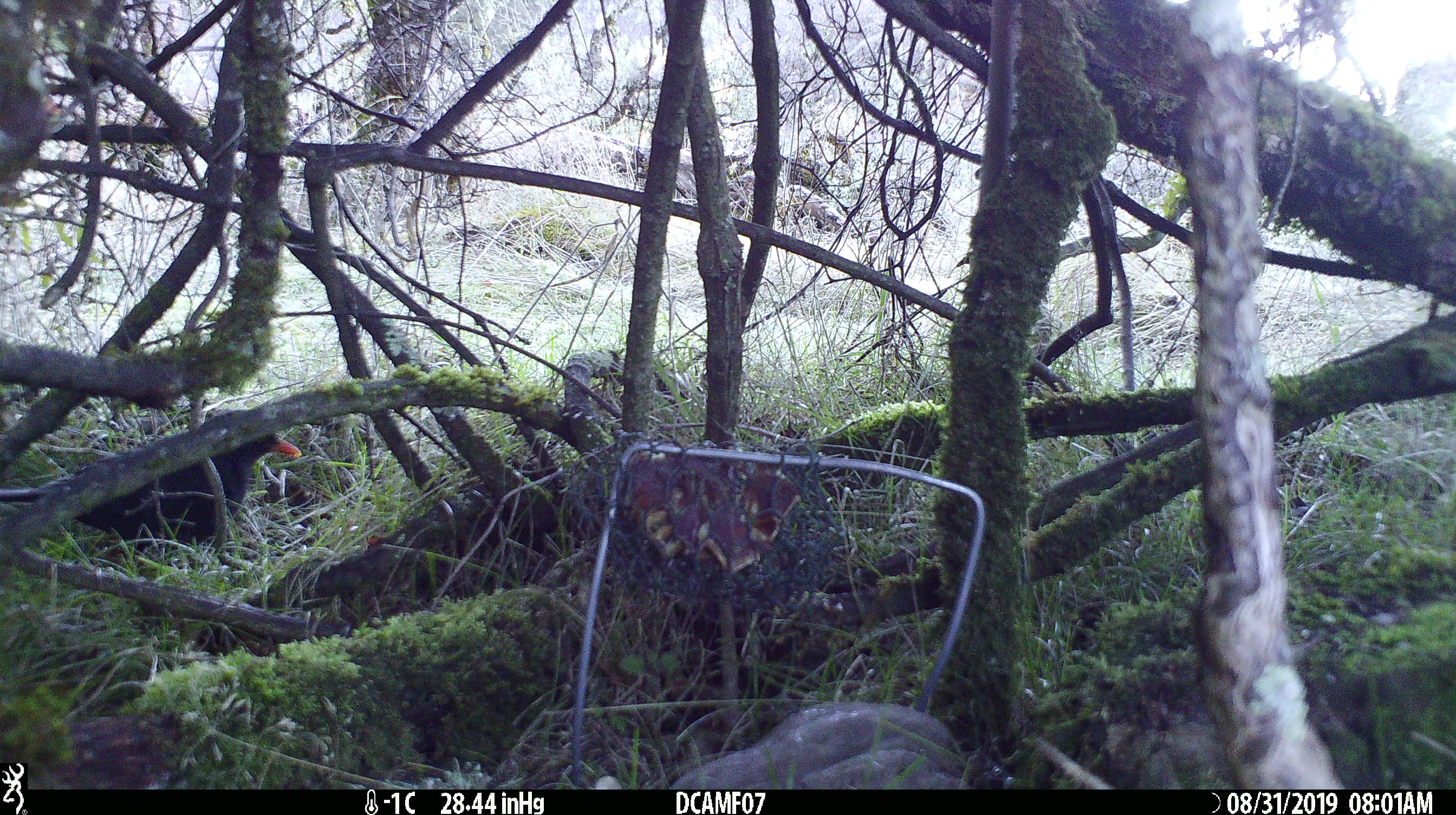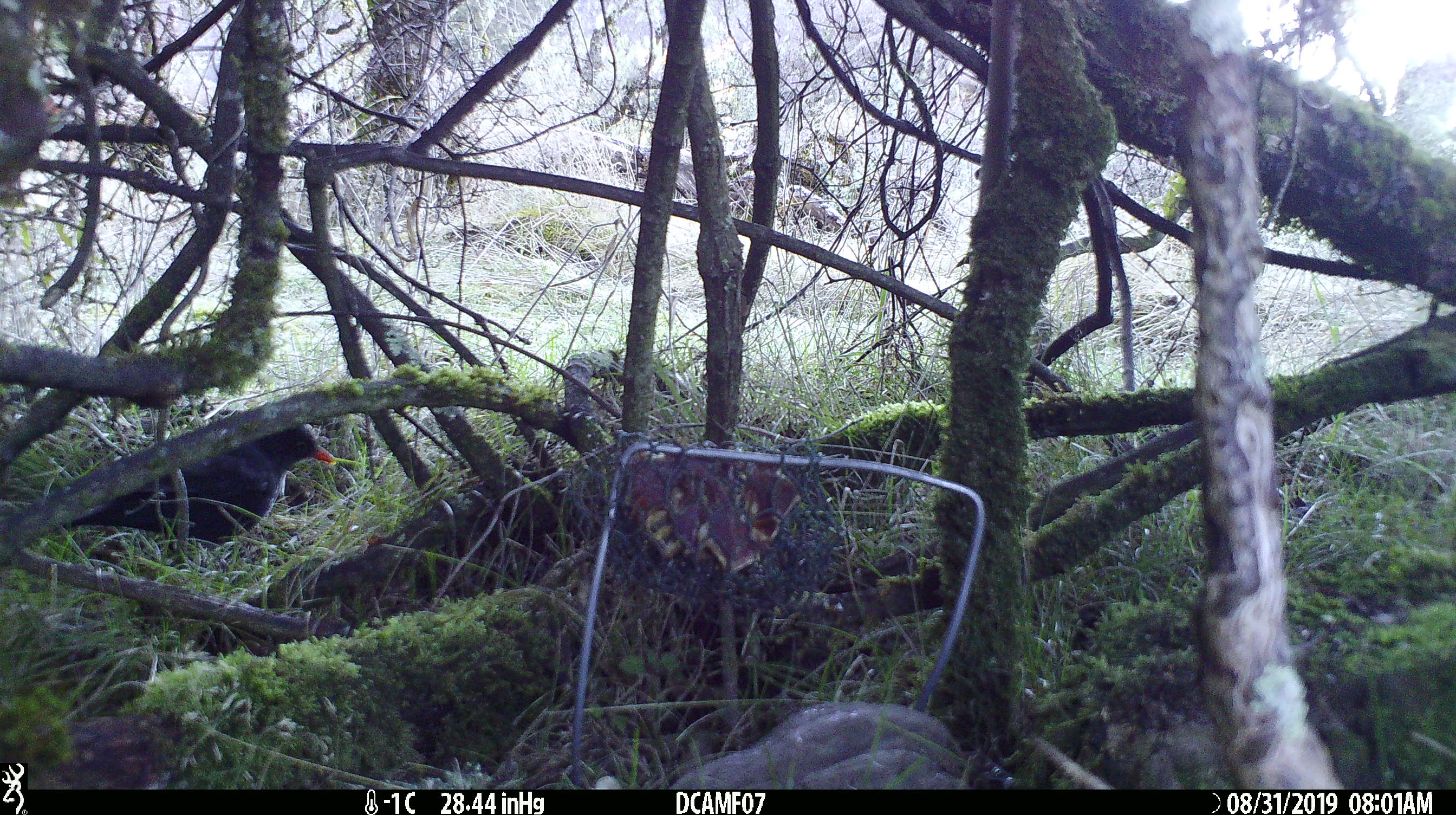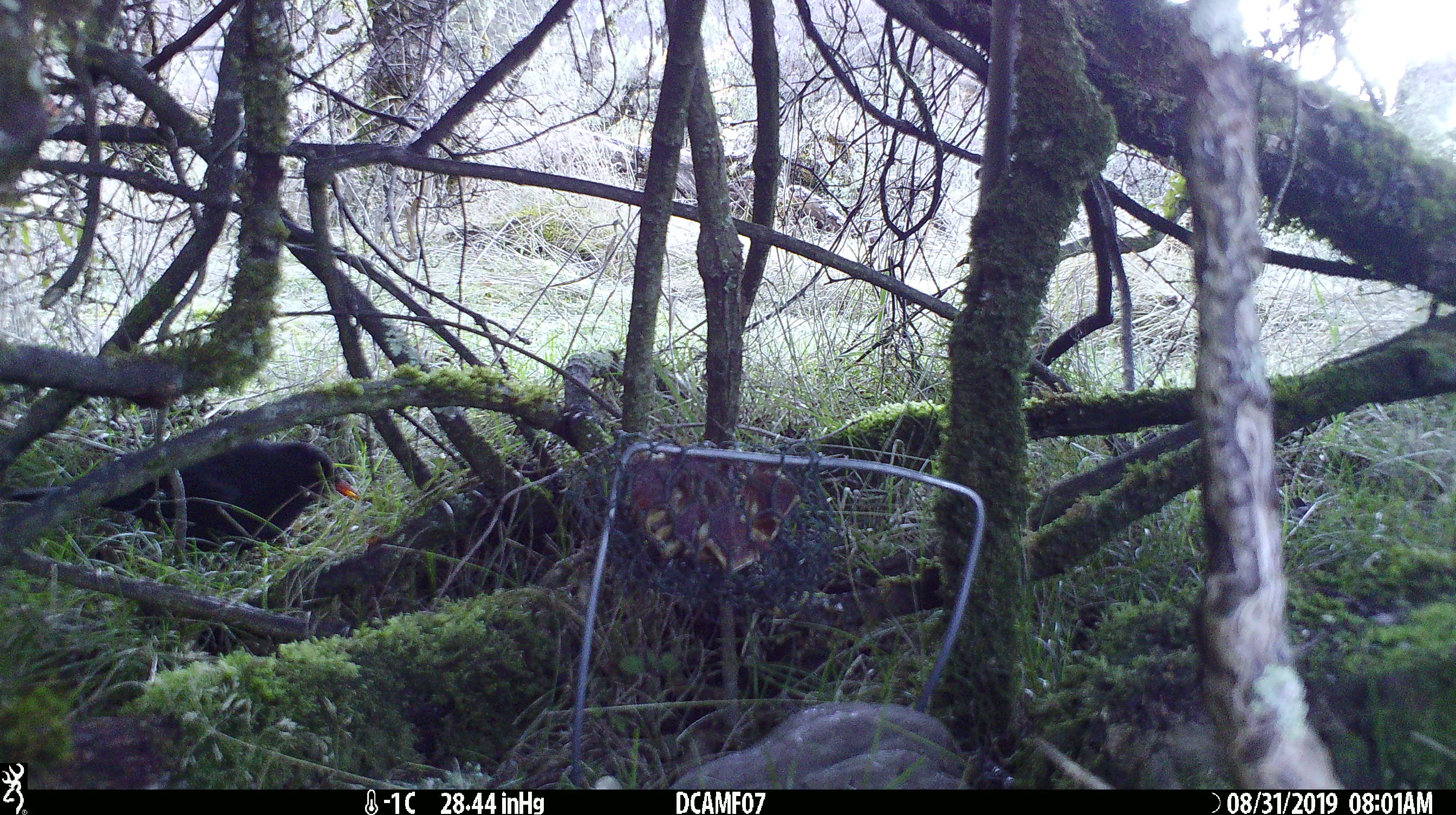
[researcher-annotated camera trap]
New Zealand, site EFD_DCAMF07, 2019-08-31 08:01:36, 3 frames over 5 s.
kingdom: Animalia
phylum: Chordata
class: Aves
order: Passeriformes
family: Turdidae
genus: Turdus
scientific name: Turdus merula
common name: eurasian blackbird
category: blackbird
Blackbird (eurasian blackbird) (Turdus merula).